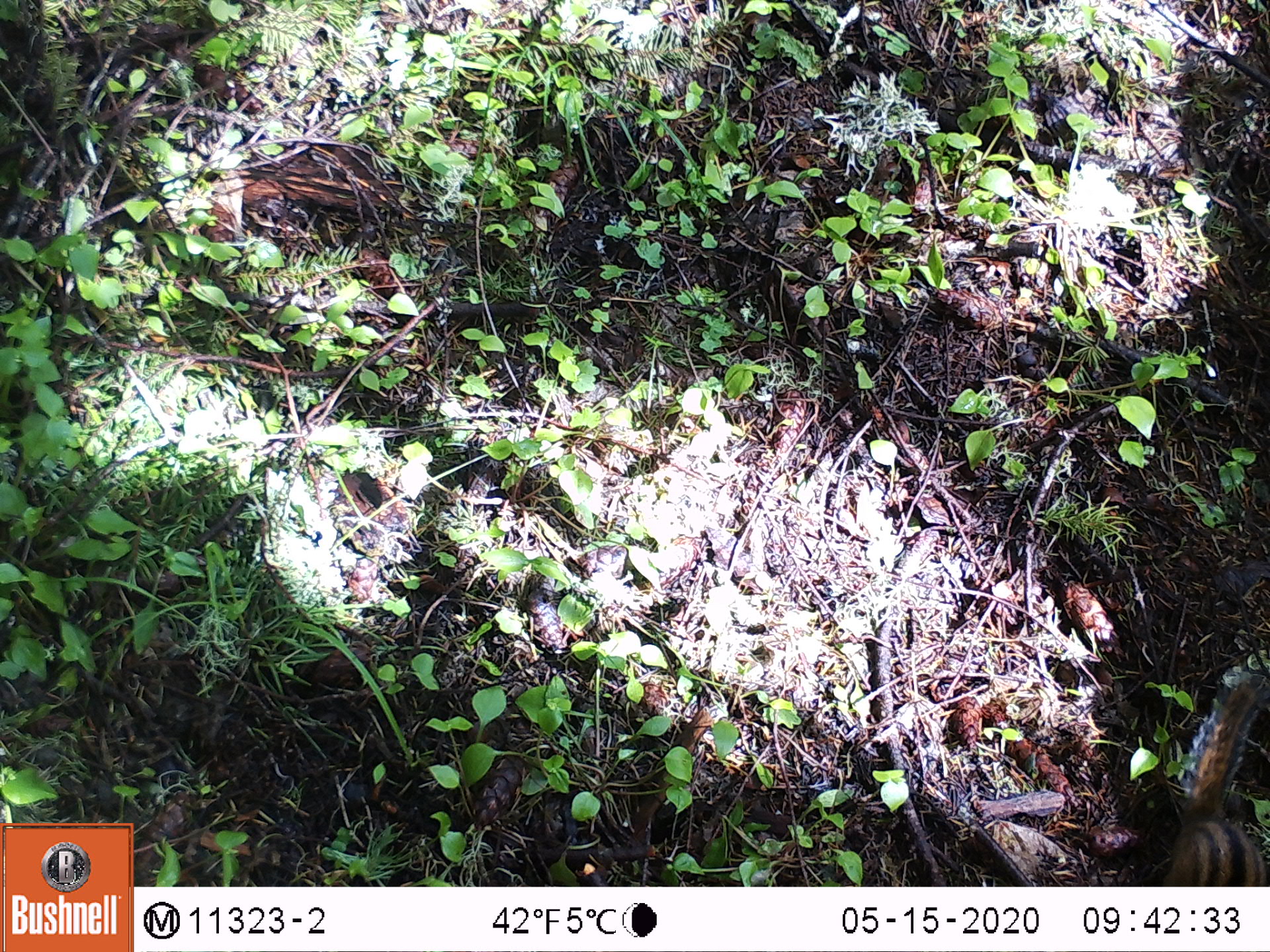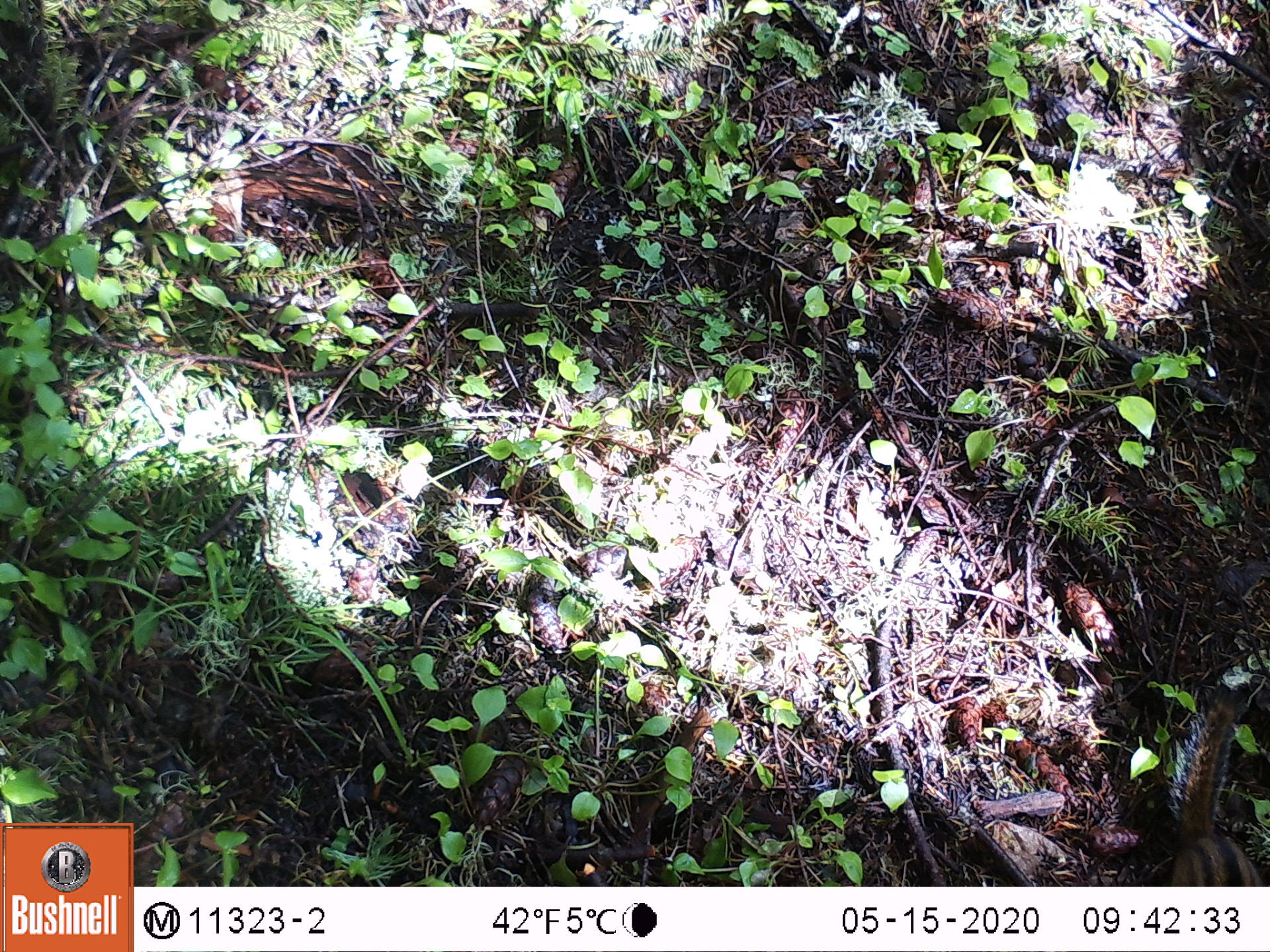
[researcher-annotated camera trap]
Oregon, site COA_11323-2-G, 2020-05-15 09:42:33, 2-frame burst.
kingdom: Animalia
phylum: Chordata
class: Mammalia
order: Rodentia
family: Sciuridae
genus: Neotamias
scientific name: Neotamias townsendii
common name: townsend's chipmunk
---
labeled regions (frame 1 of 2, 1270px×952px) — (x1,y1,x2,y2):
townsend's chipmunk: (1157,657,1261,880)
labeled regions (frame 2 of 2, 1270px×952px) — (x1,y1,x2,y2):
townsend's chipmunk: (1140,693,1266,882)